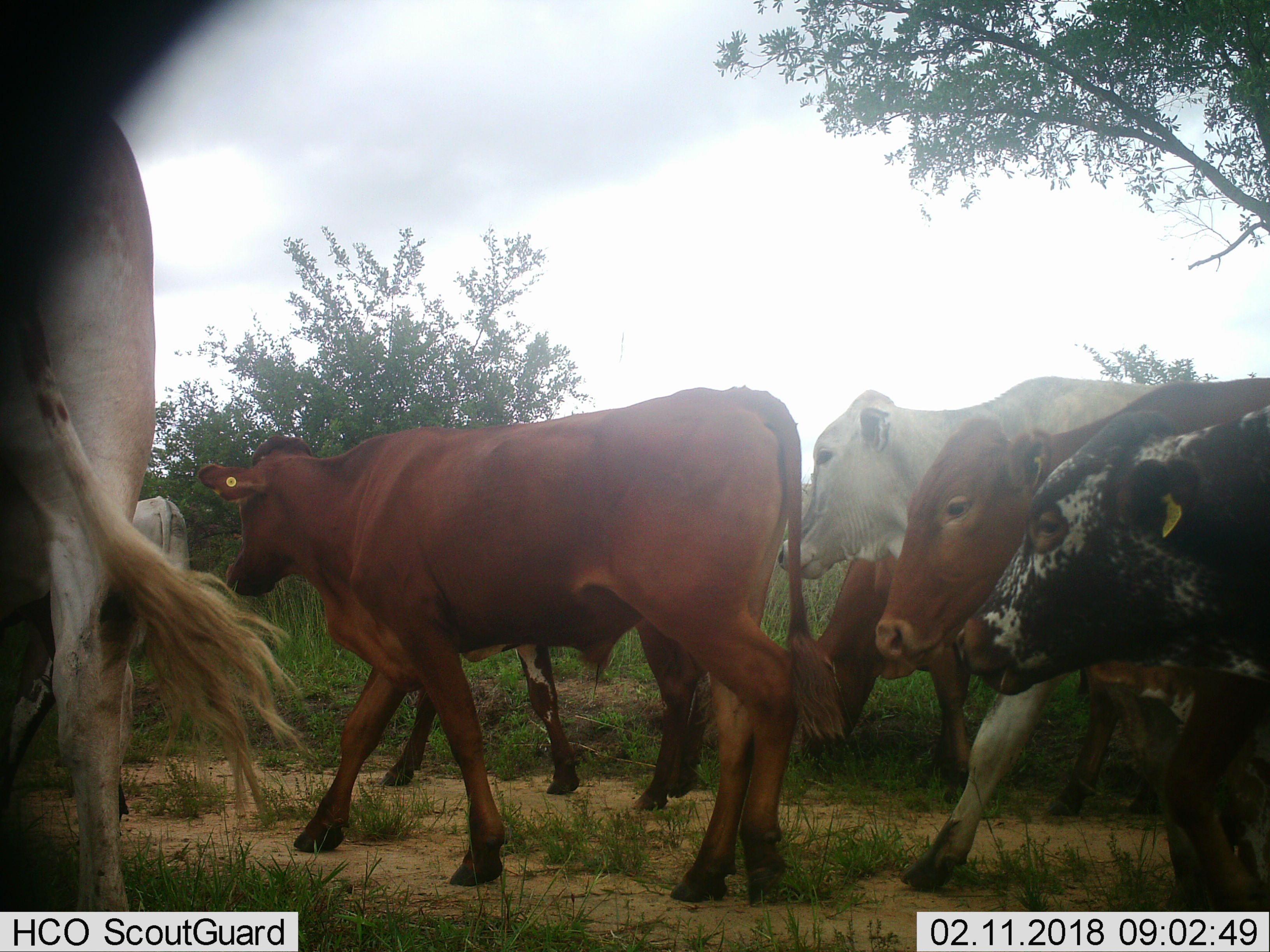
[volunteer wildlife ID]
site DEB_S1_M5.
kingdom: Animalia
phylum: Chordata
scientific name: Vertebrata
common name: domestic animal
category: domesticanimal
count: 8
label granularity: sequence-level